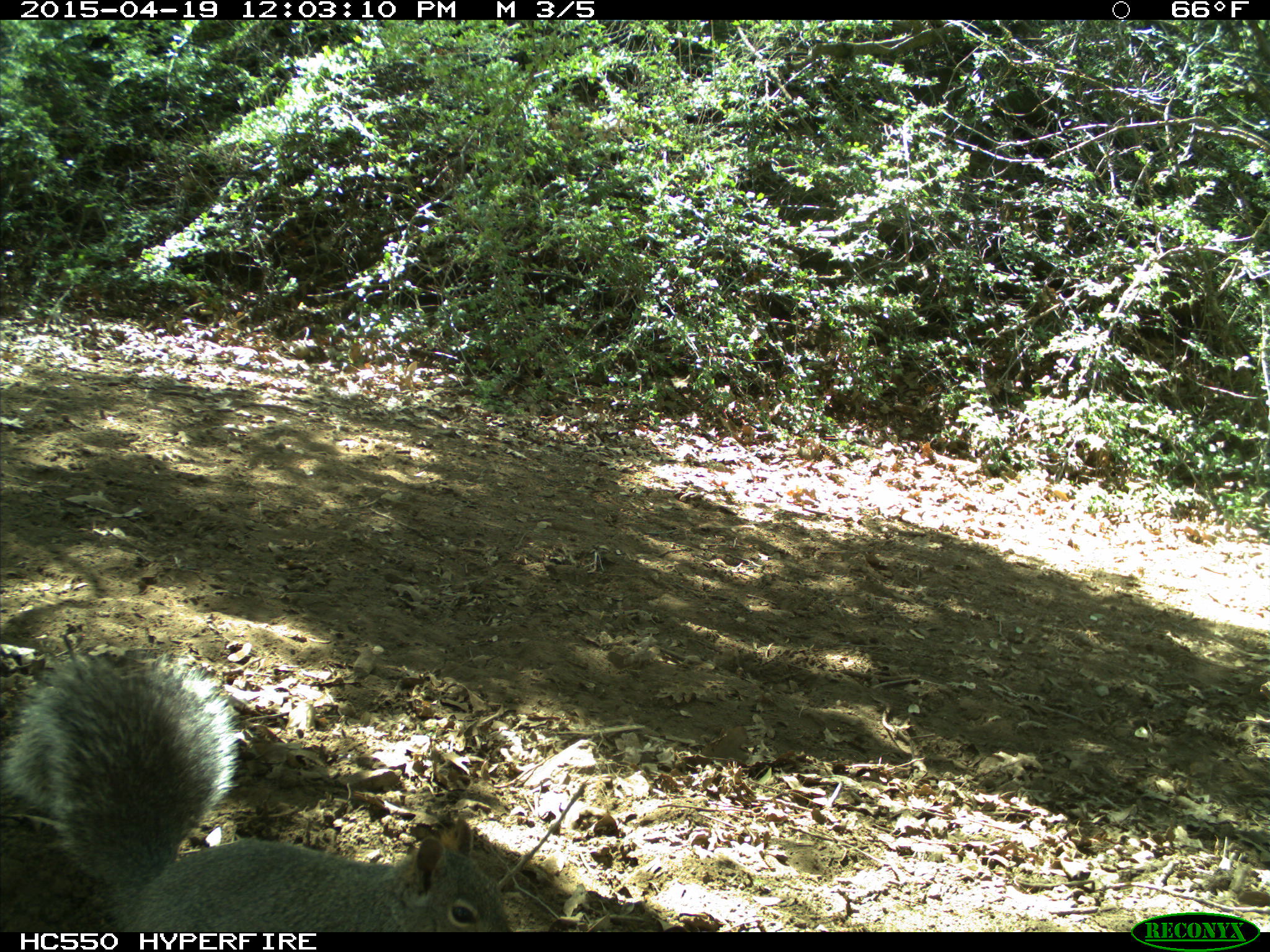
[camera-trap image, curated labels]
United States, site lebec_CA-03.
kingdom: Animalia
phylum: Chordata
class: Mammalia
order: Rodentia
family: Sciuridae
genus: Sciurus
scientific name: Sciurus carolinensis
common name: eastern gray squirrel